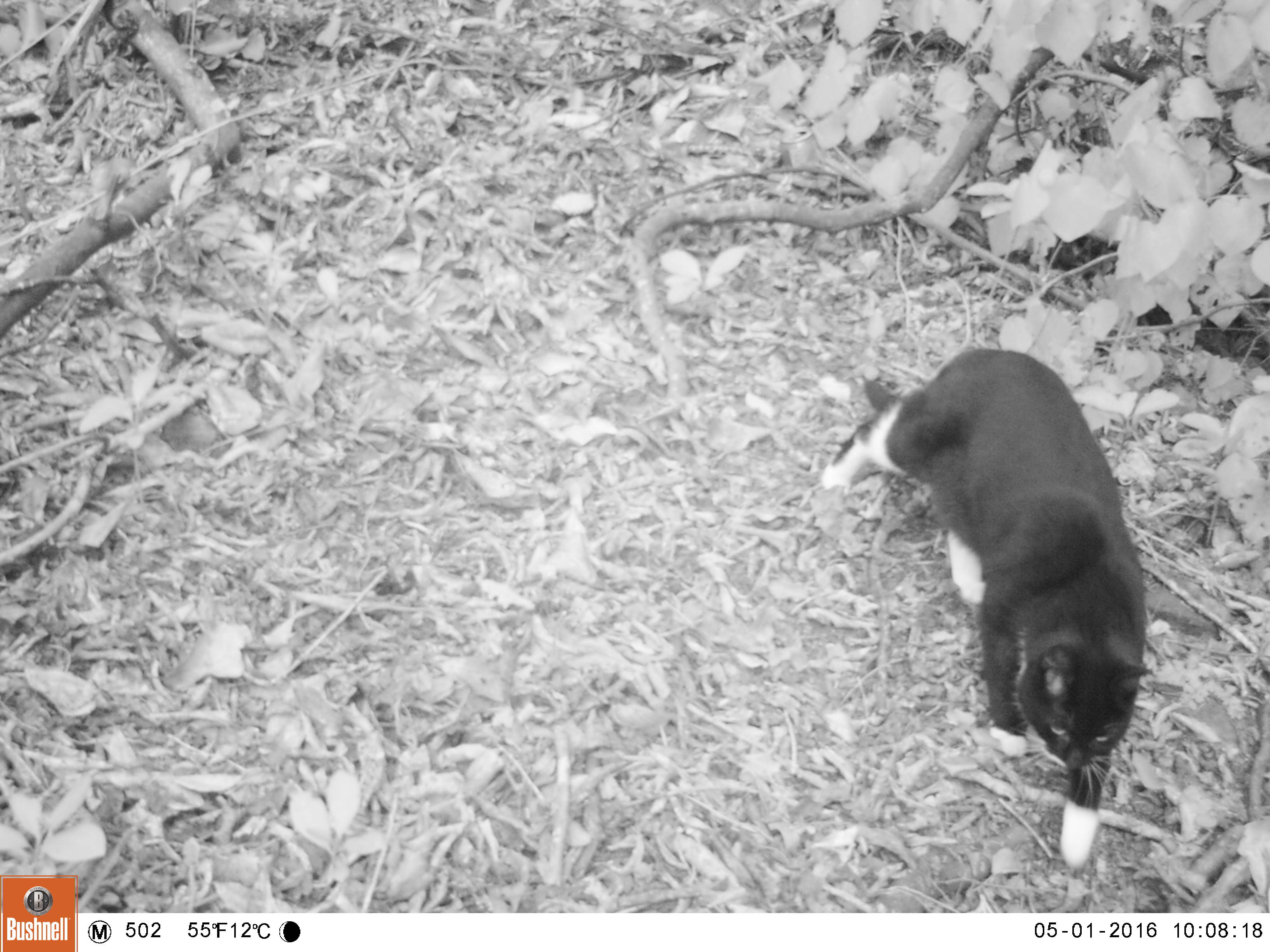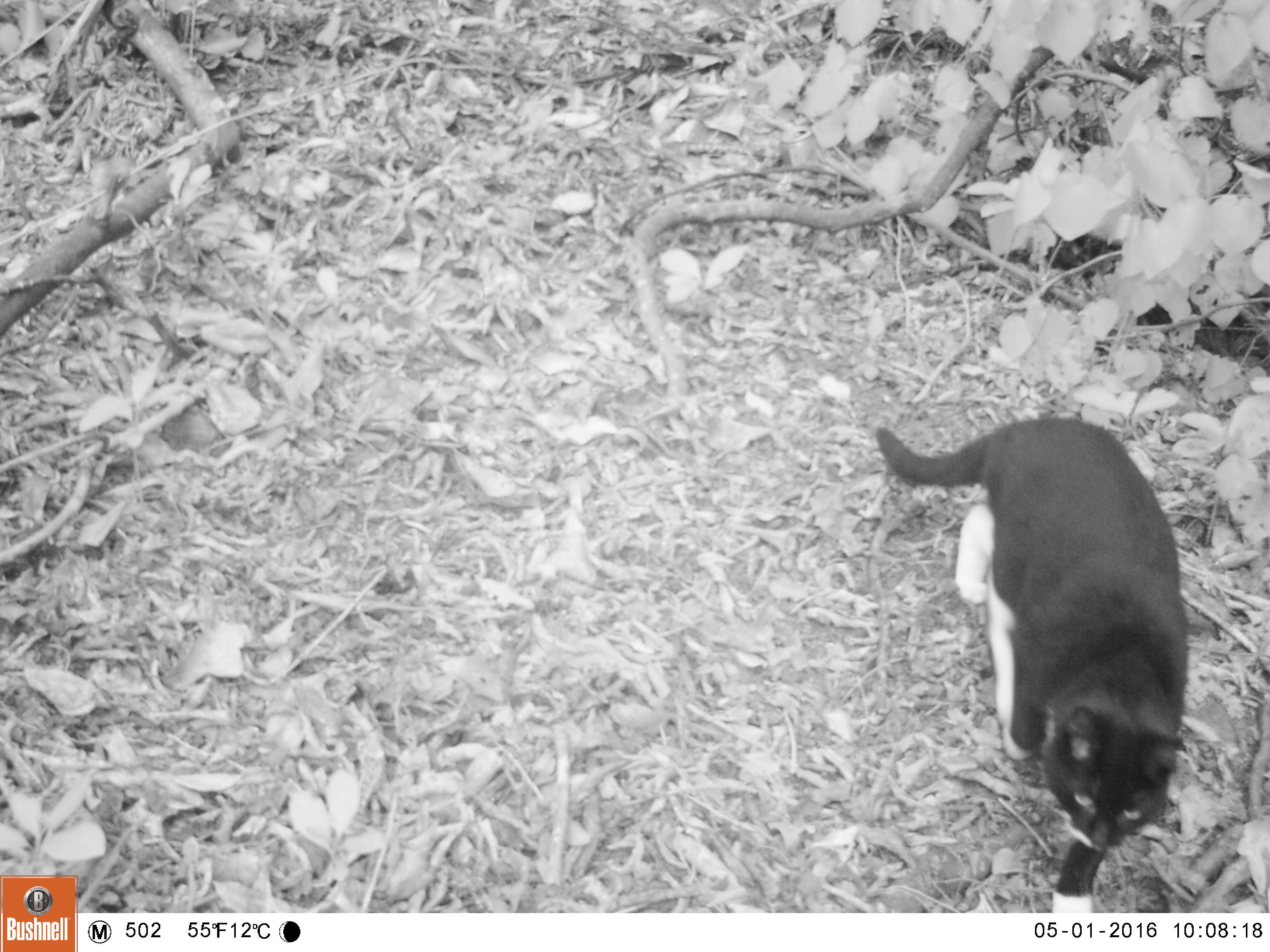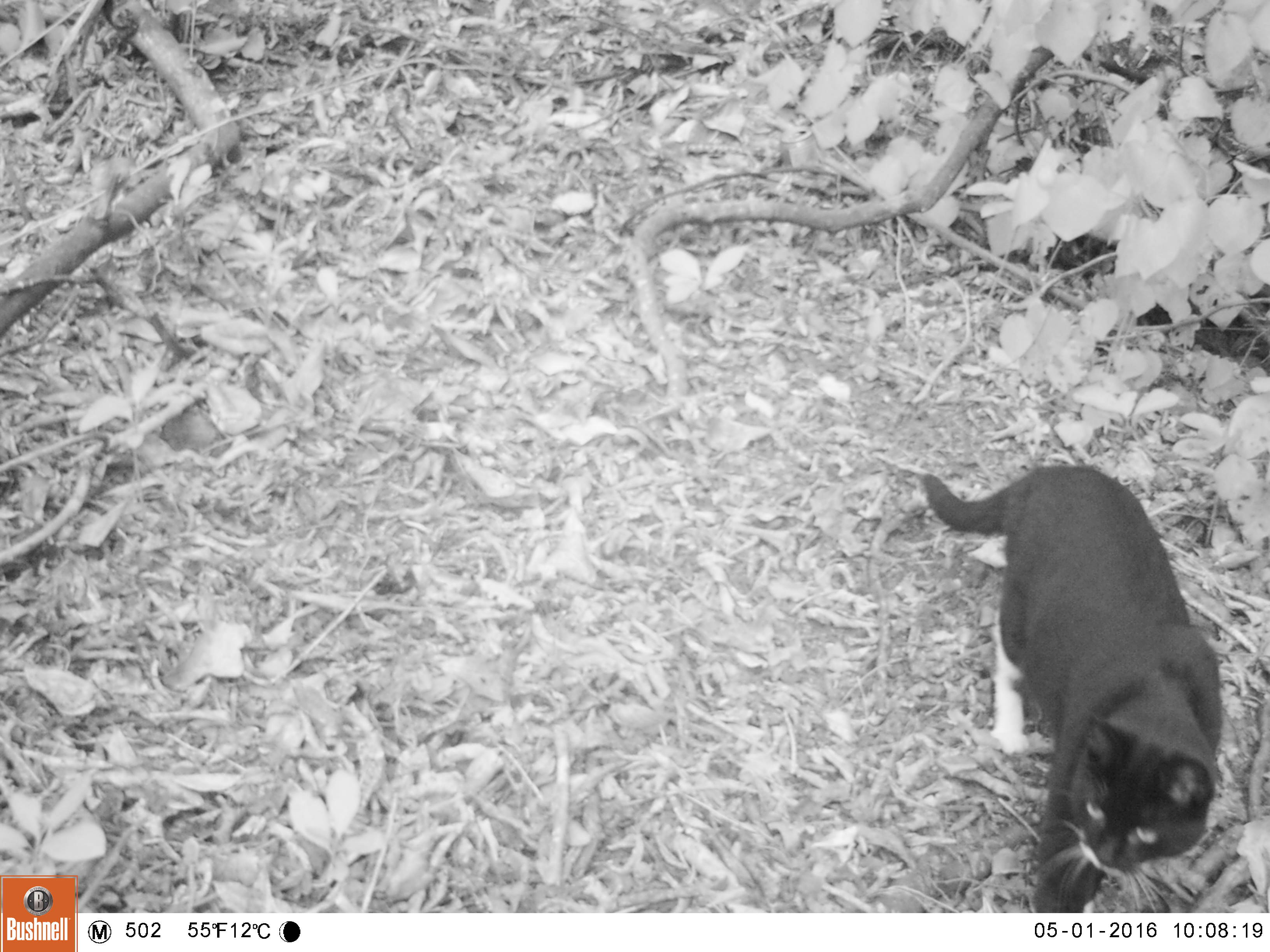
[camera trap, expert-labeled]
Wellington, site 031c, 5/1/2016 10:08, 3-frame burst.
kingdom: Animalia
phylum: Chordata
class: Mammalia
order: Carnivora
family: Felidae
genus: Felis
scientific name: Felis catus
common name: cat